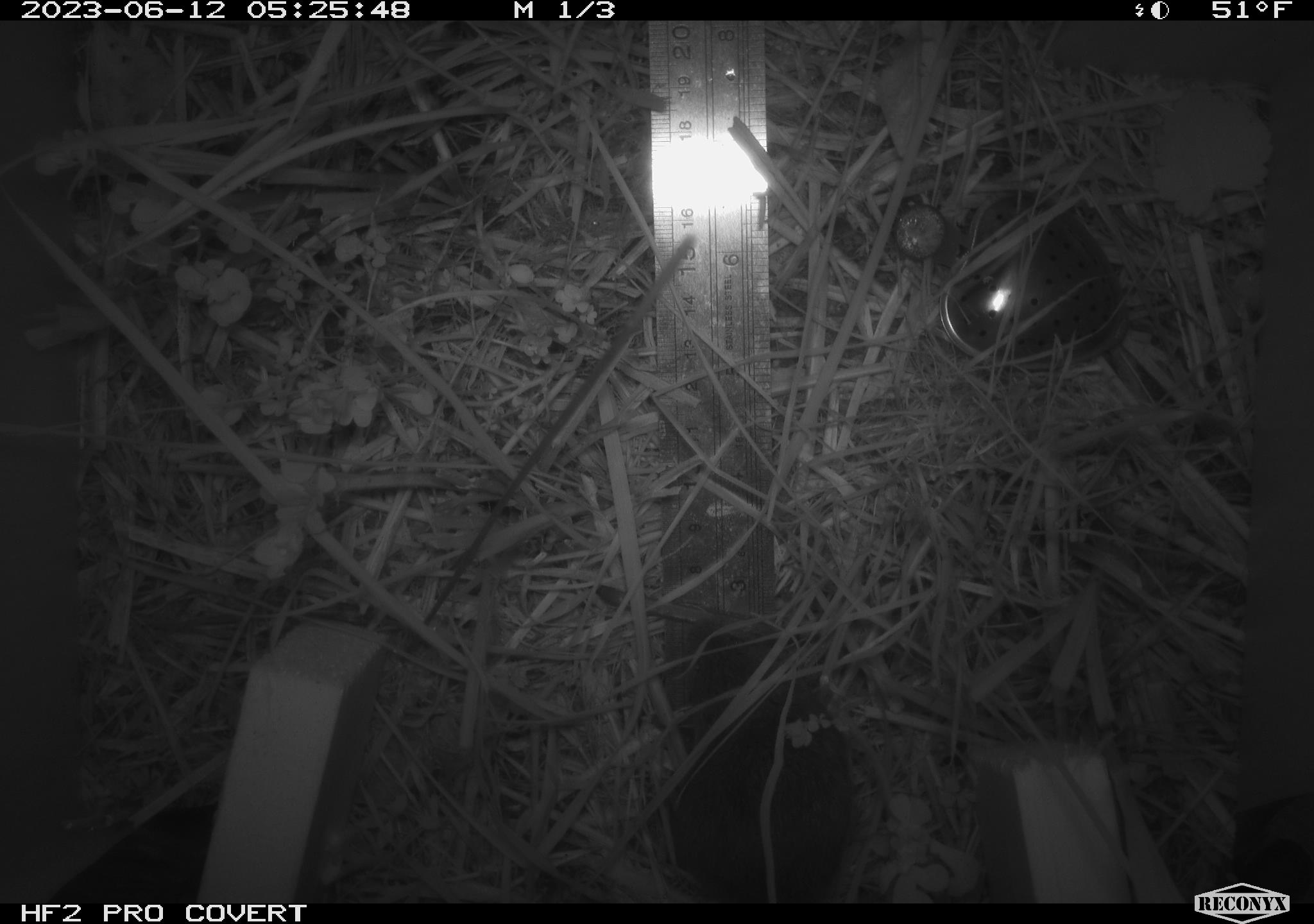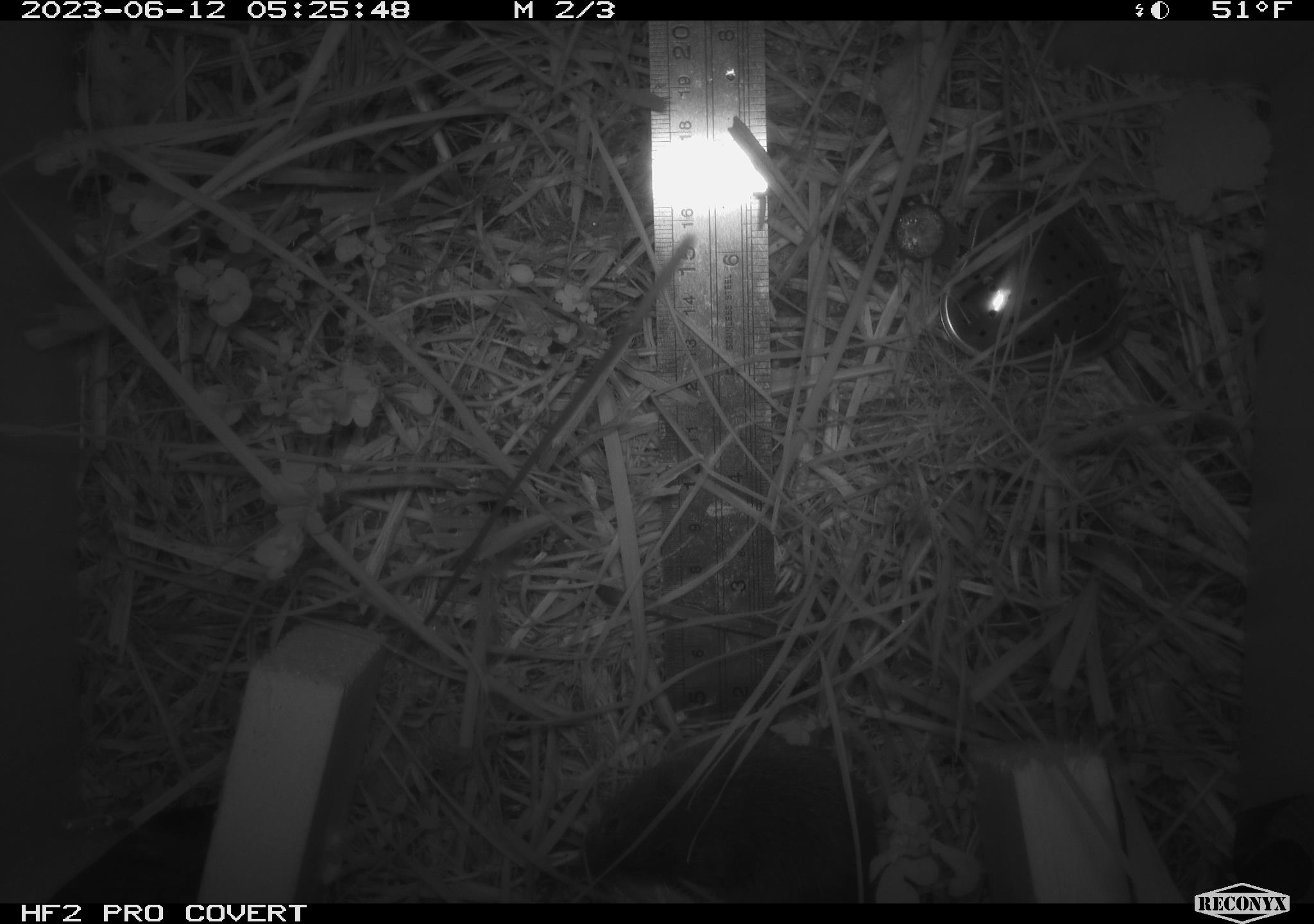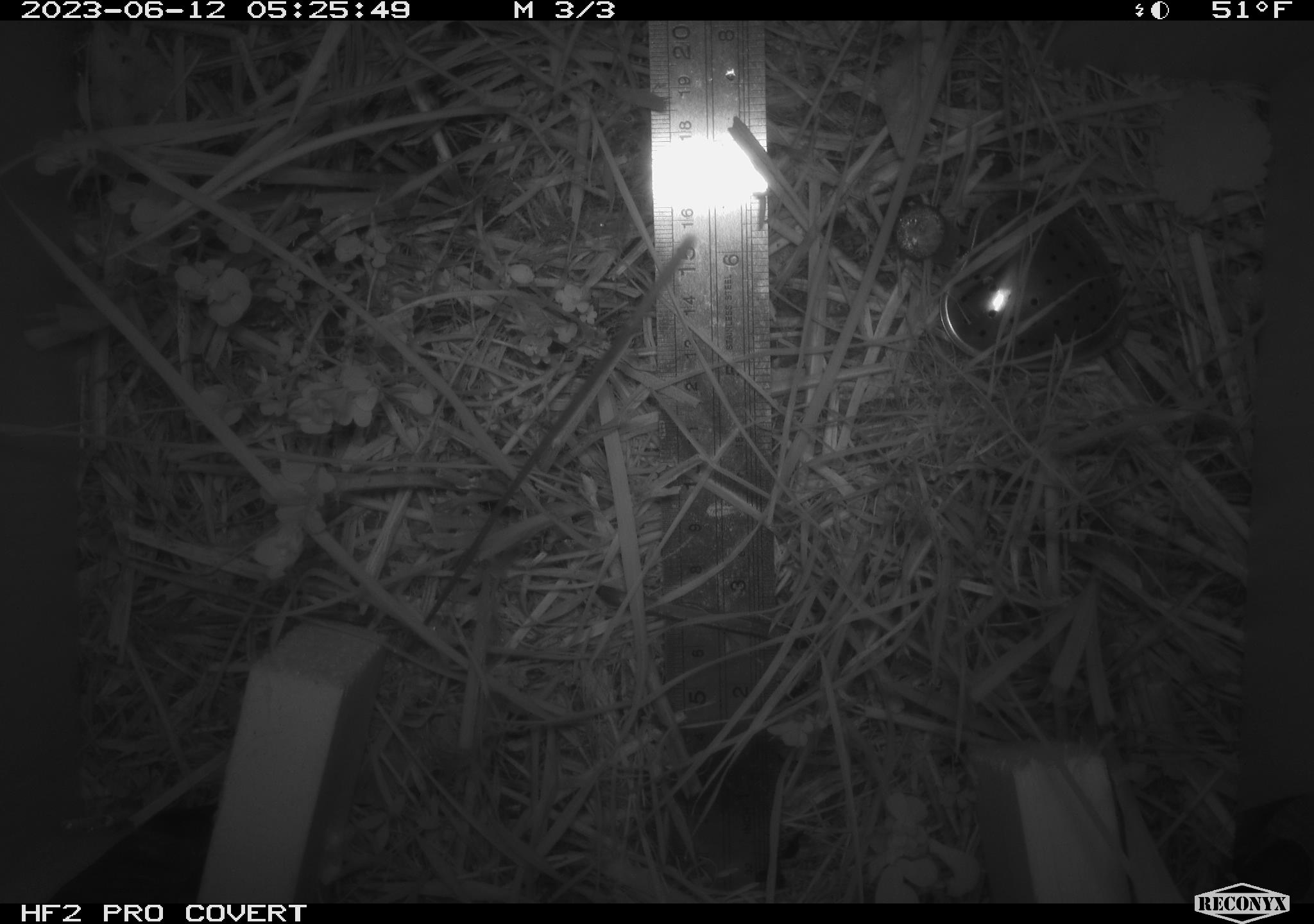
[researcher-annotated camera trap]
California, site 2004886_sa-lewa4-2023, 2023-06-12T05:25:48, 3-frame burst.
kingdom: Animalia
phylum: Chordata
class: Mammalia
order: Rodentia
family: Cricetidae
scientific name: Cricetidae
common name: hamsters, voles, lemmings, and allies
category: cricetidae family